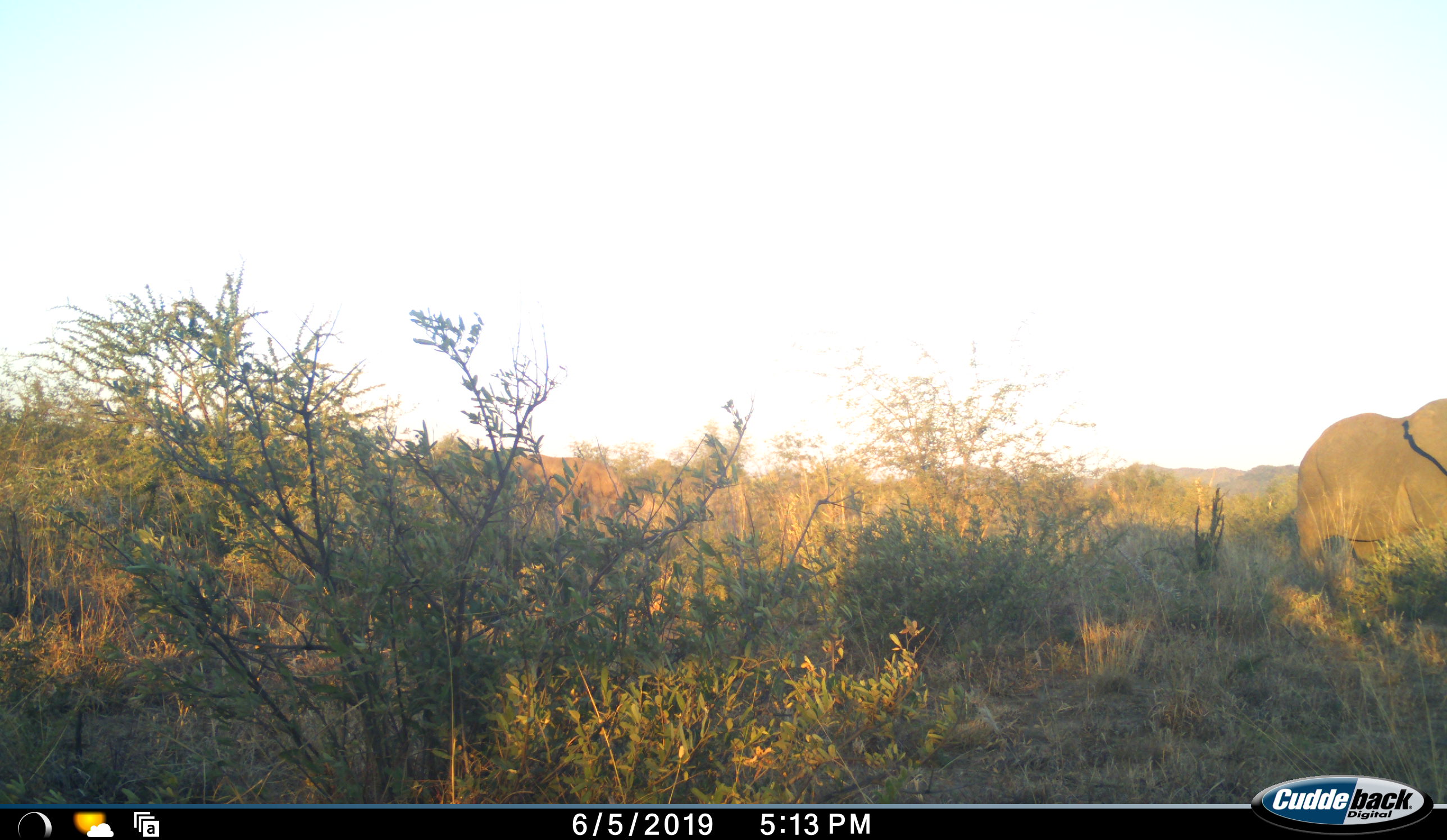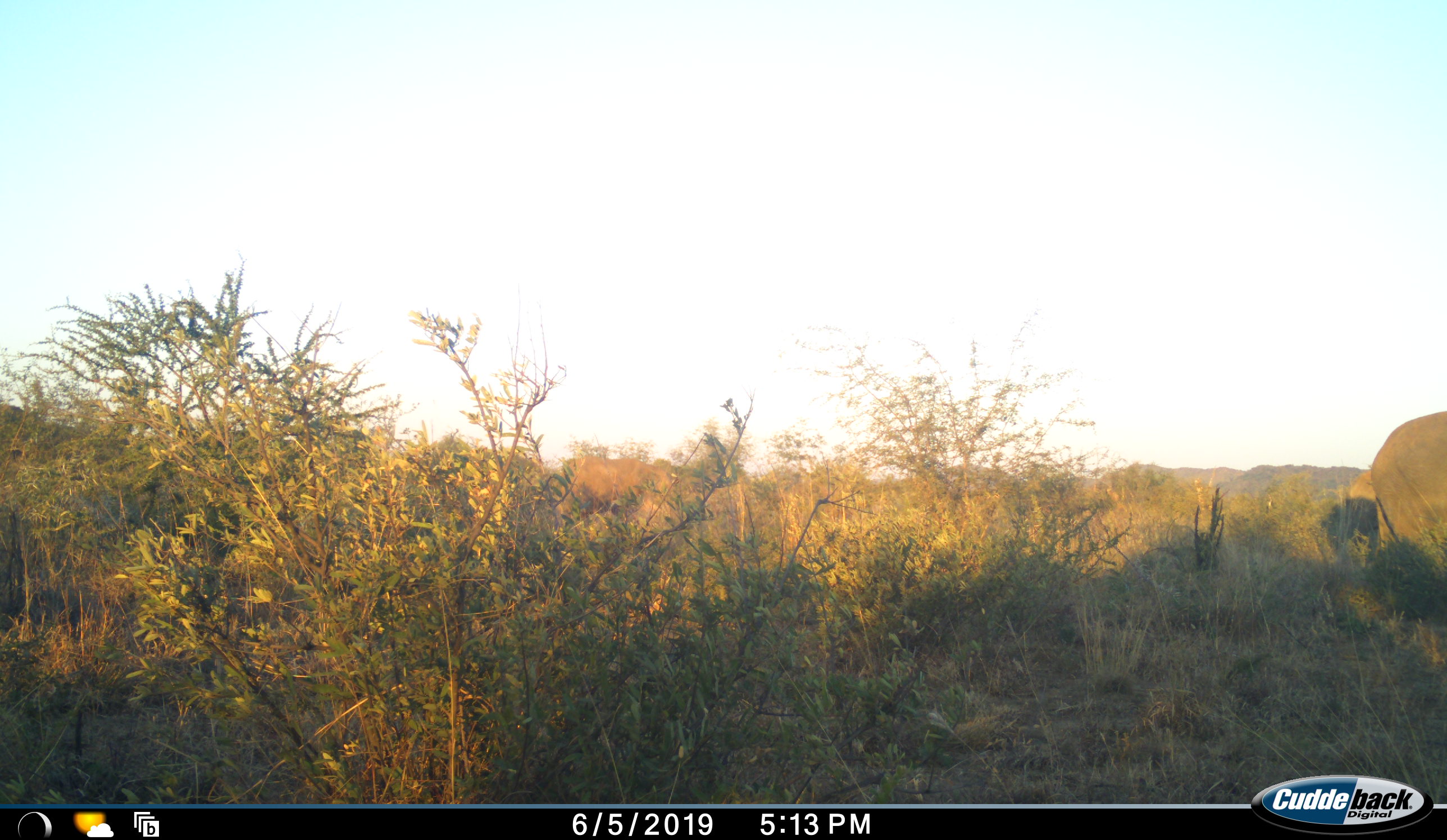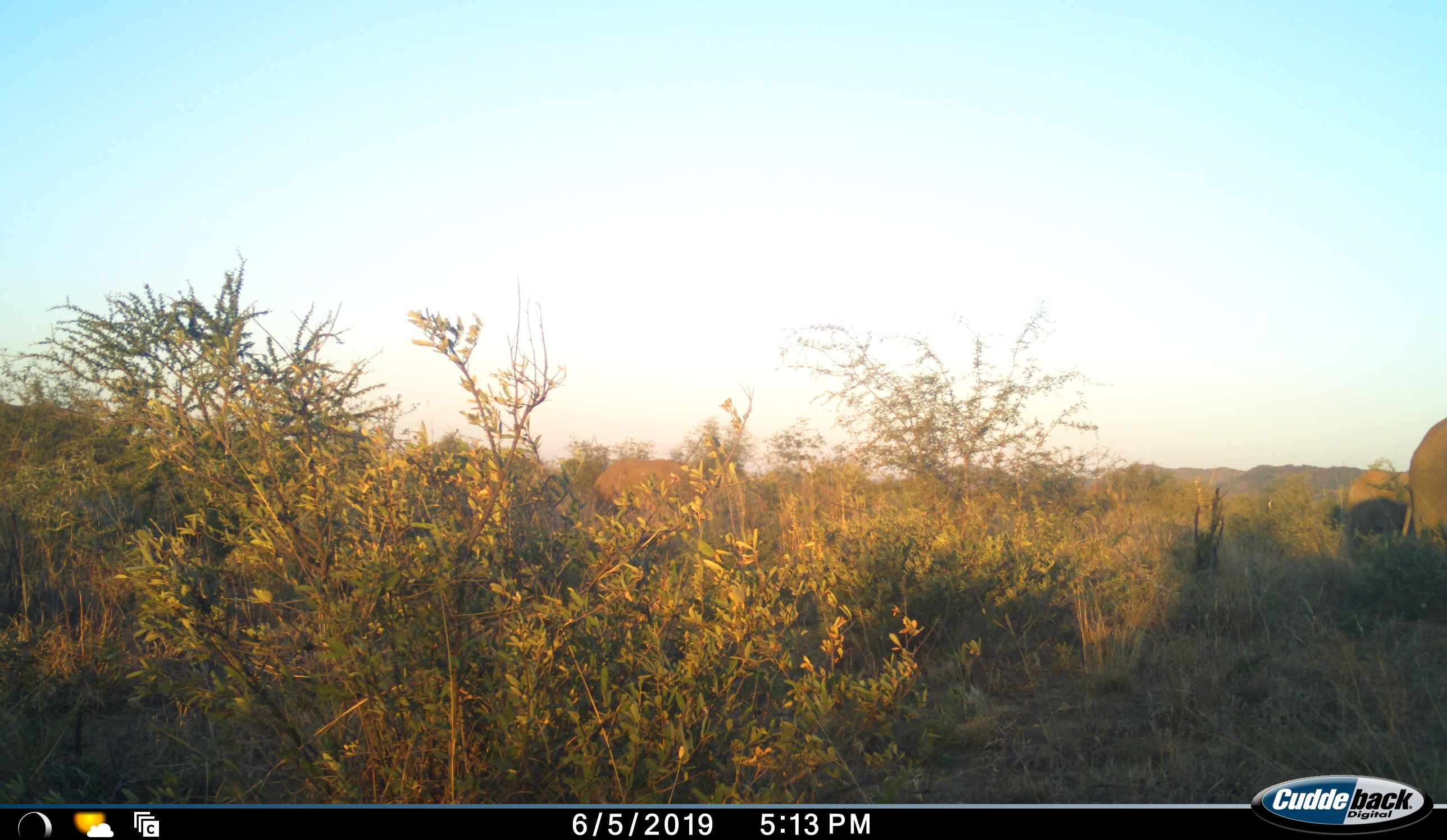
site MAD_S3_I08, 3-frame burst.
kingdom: Animalia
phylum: Chordata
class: Mammalia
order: Proboscidea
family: Elephantidae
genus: Loxodonta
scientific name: Loxodonta africana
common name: african bush elephant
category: elephant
Elephant (african bush elephant) (Loxodonta africana), count 2. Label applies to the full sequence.